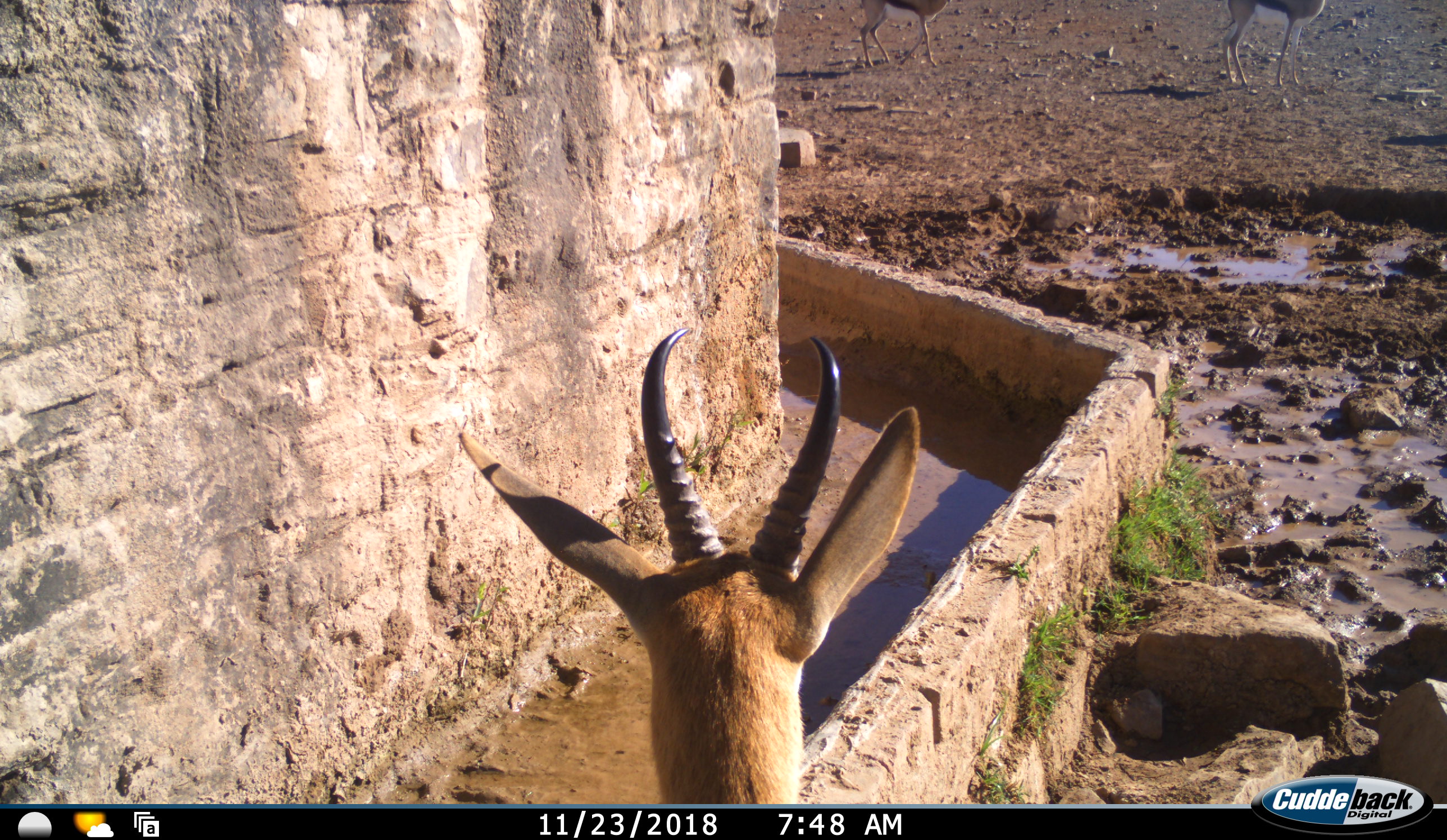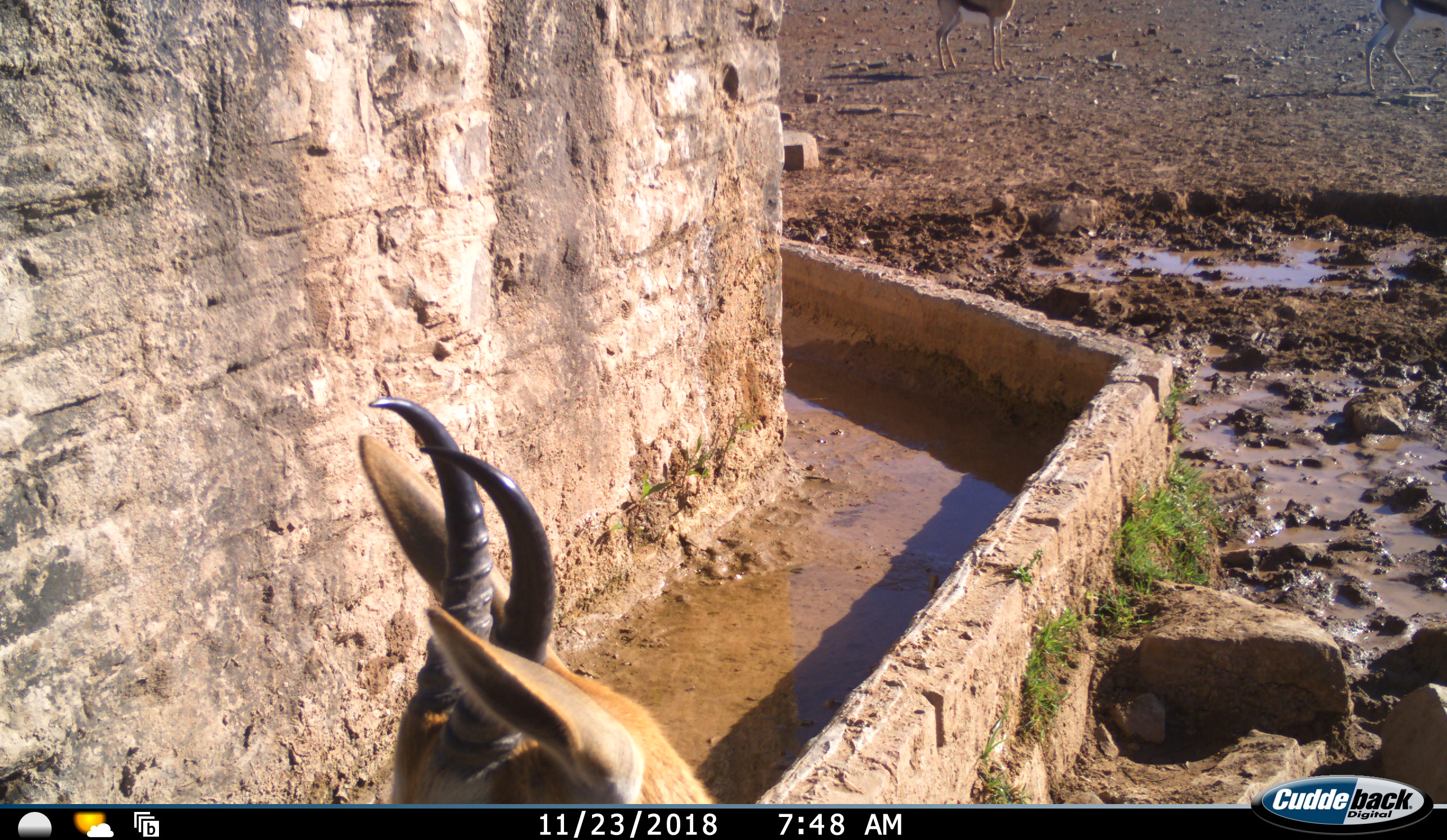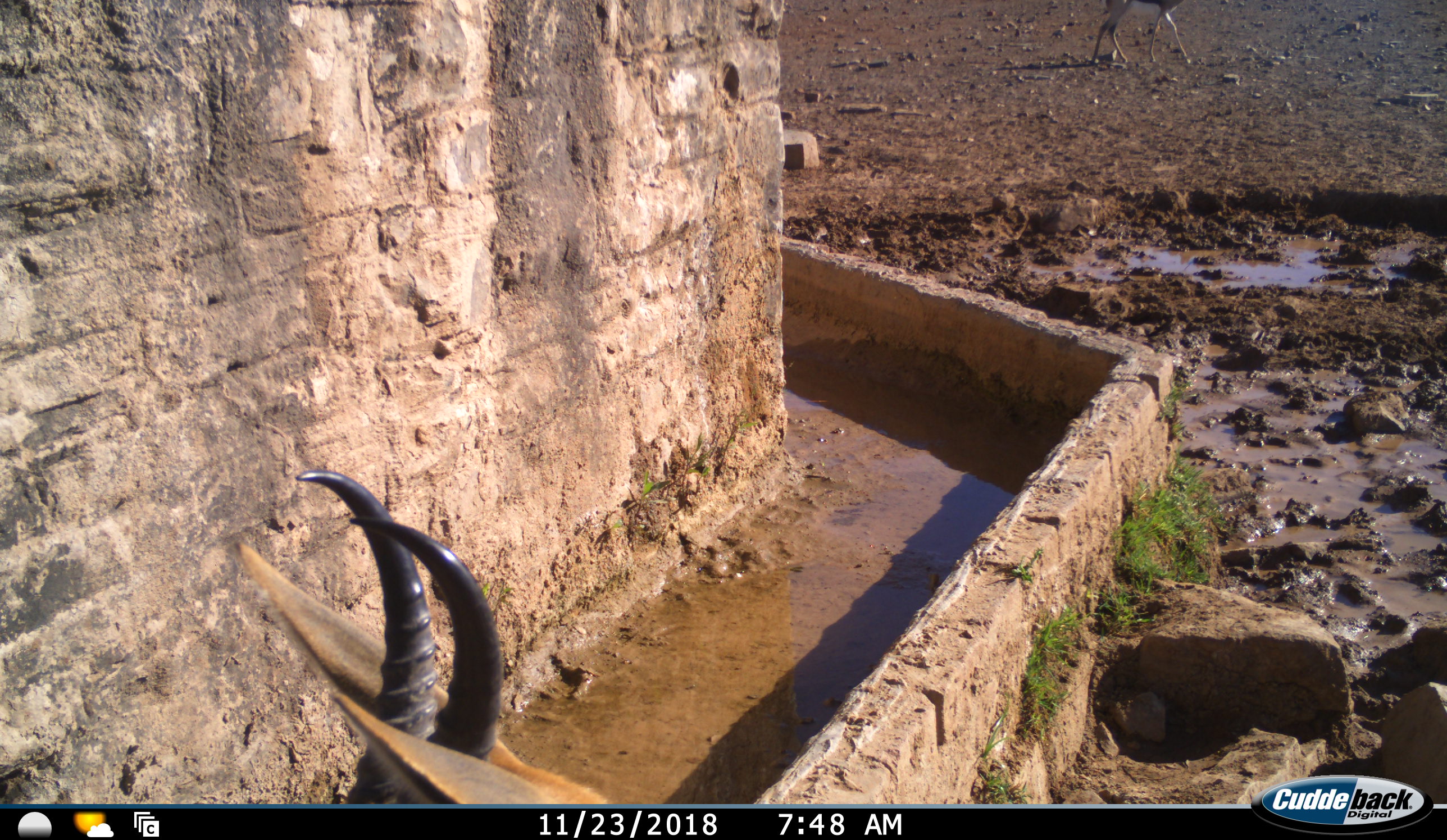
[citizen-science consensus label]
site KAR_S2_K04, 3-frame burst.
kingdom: Animalia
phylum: Chordata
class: Mammalia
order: Artiodactyla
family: Bovidae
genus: Antidorcas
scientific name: Antidorcas marsupialis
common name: springbok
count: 3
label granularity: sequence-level